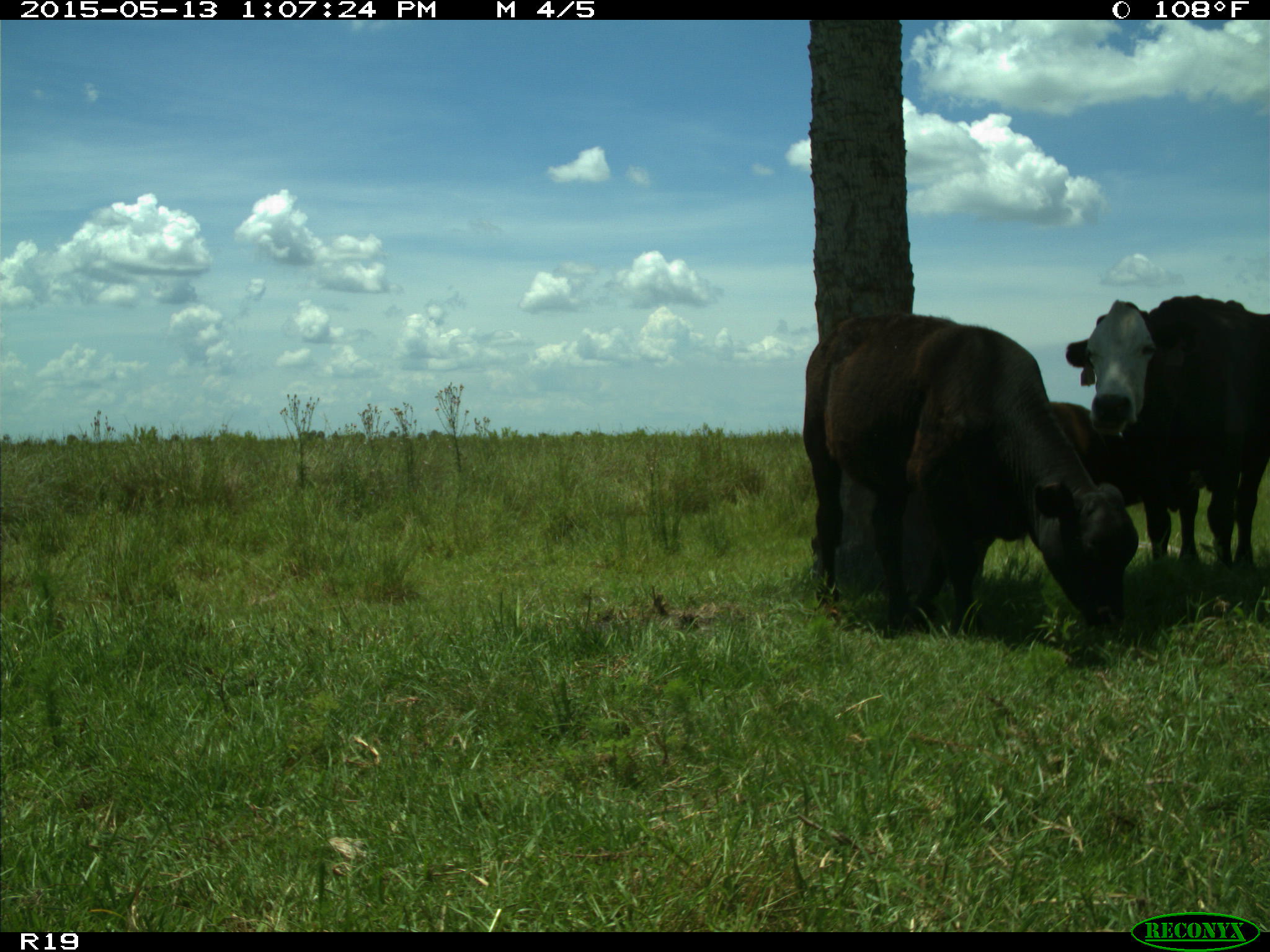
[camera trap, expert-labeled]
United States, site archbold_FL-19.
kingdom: Animalia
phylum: Chordata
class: Mammalia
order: Artiodactyla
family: Bovidae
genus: Bos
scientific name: Bos taurus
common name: domestic cow